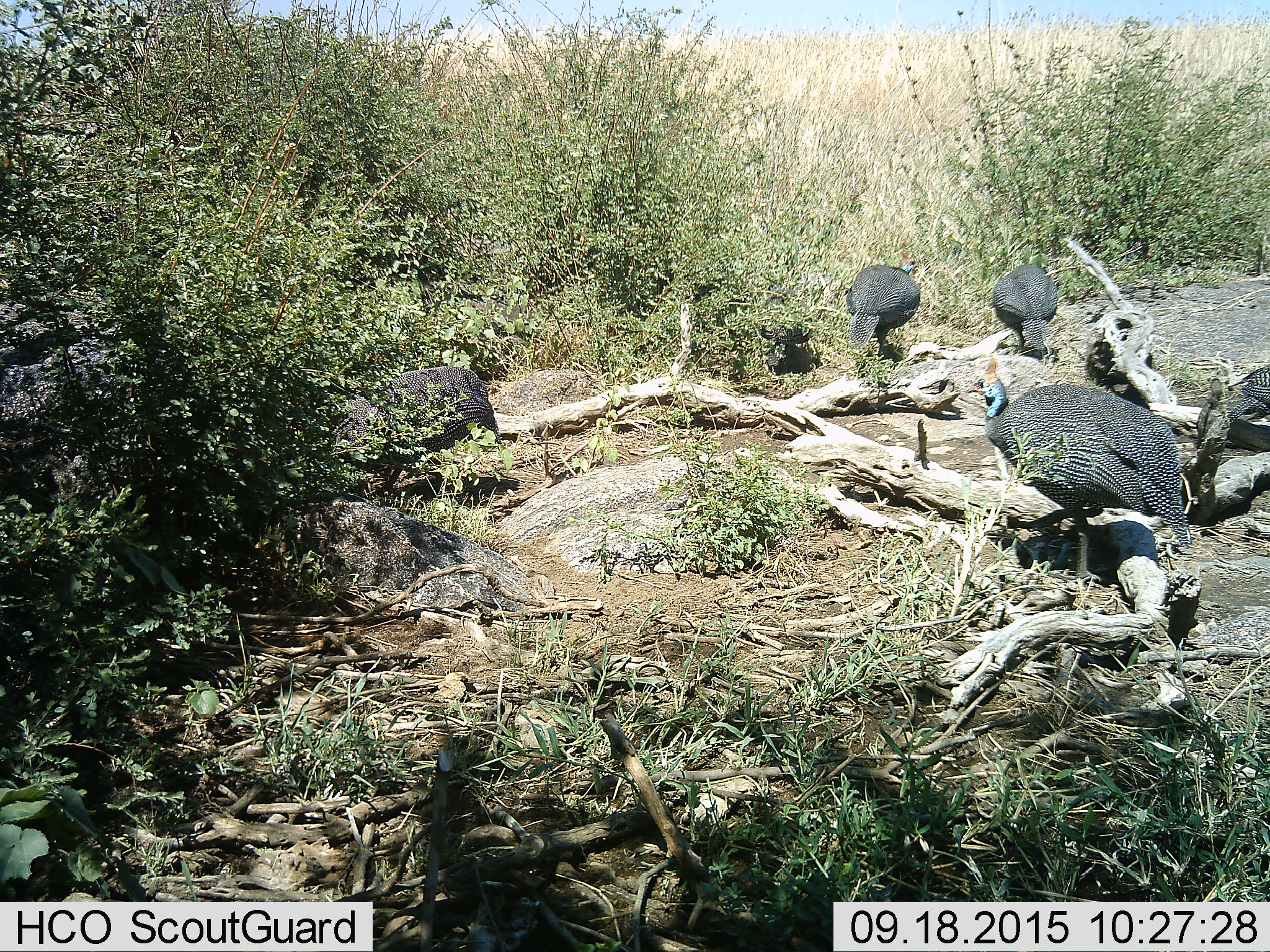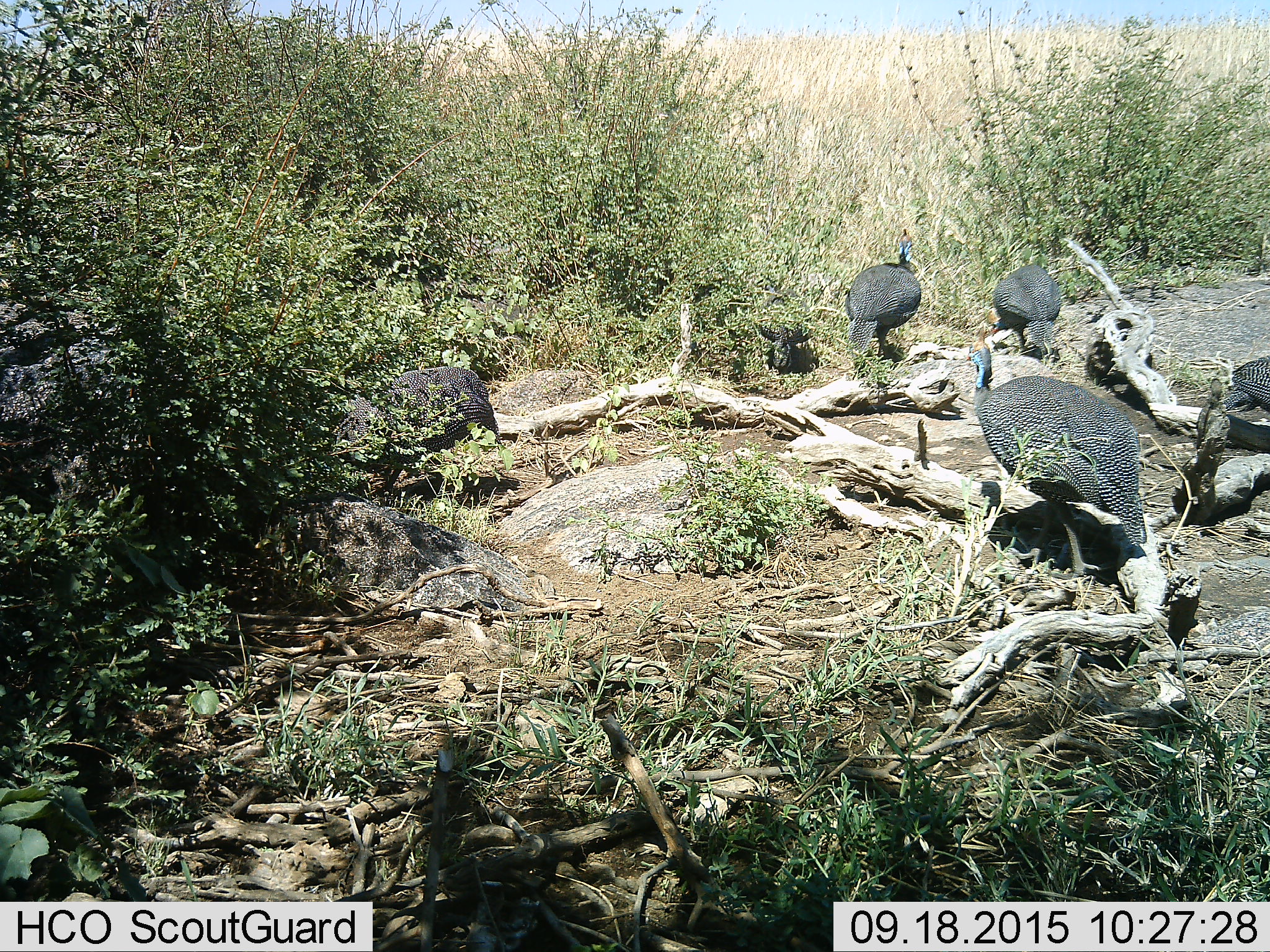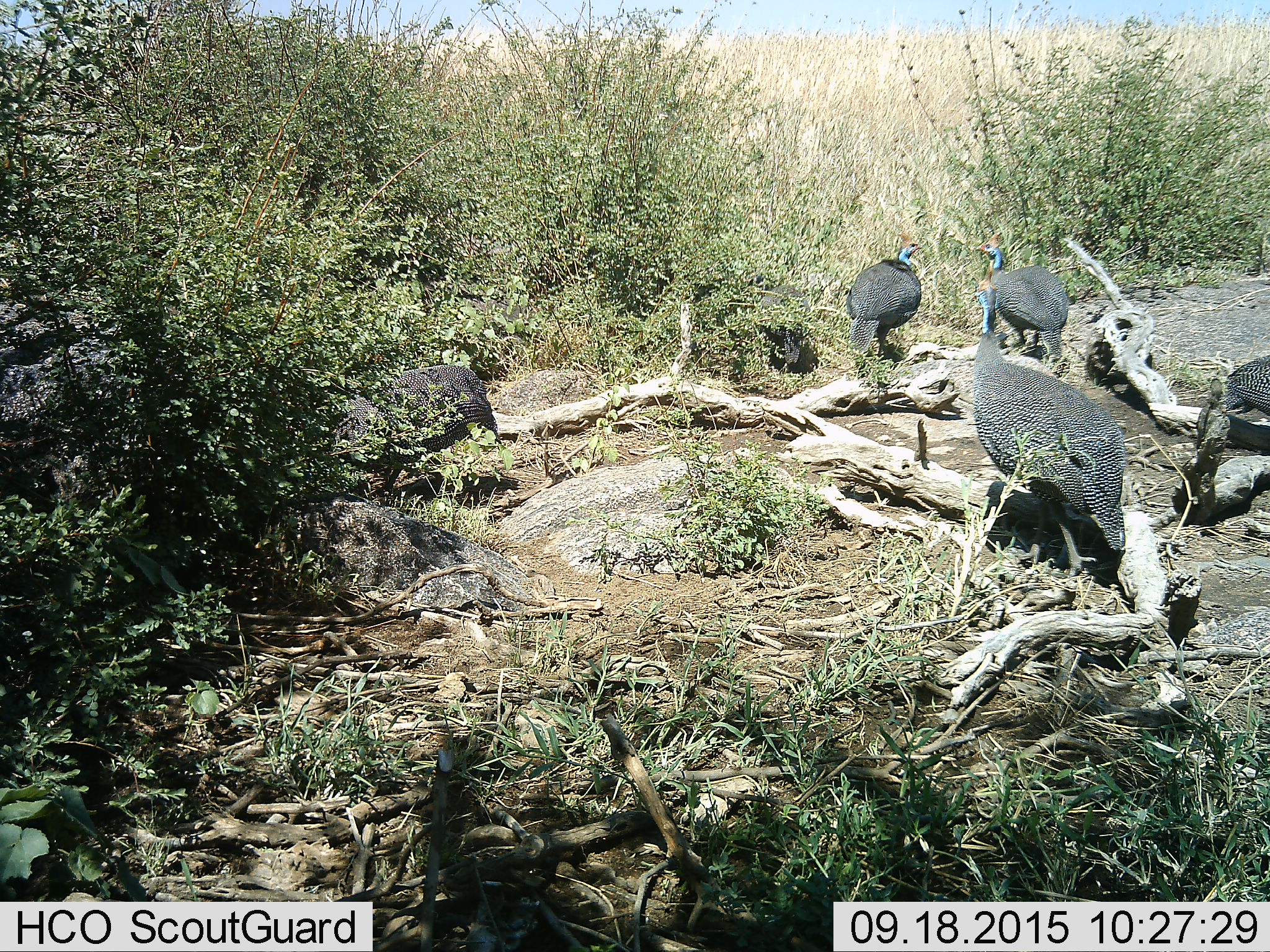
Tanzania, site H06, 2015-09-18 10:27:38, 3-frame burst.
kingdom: Animalia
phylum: Chordata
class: Aves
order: Galliformes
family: Numididae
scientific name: Numididae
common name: guinea fowl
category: guineafowl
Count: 6.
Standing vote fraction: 44%.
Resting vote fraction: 11%.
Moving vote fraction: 33%.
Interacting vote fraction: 0%.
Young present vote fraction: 0%.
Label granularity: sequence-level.